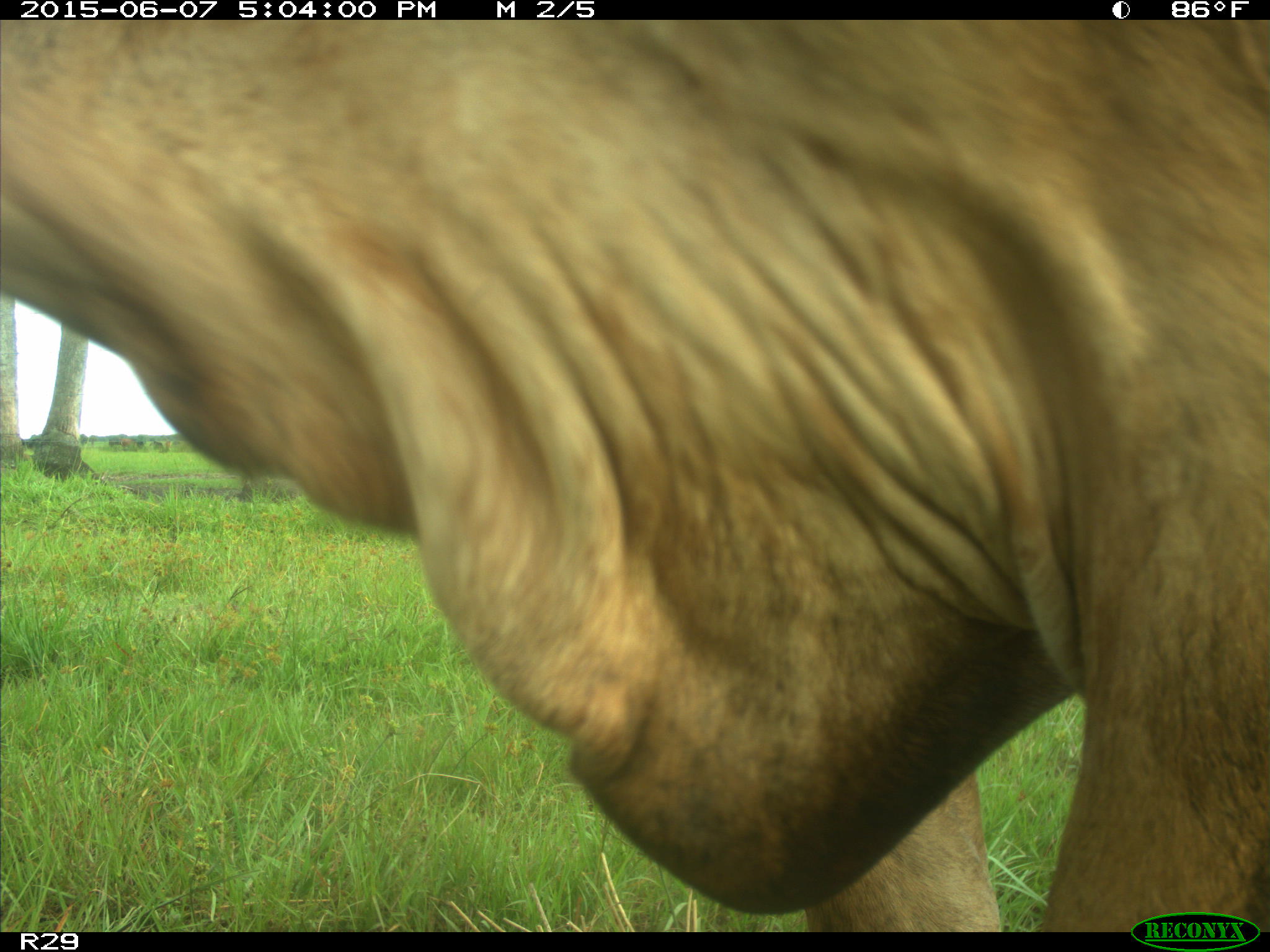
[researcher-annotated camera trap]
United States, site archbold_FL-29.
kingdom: Animalia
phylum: Chordata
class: Mammalia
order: Artiodactyla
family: Bovidae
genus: Bos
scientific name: Bos taurus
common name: domestic cow